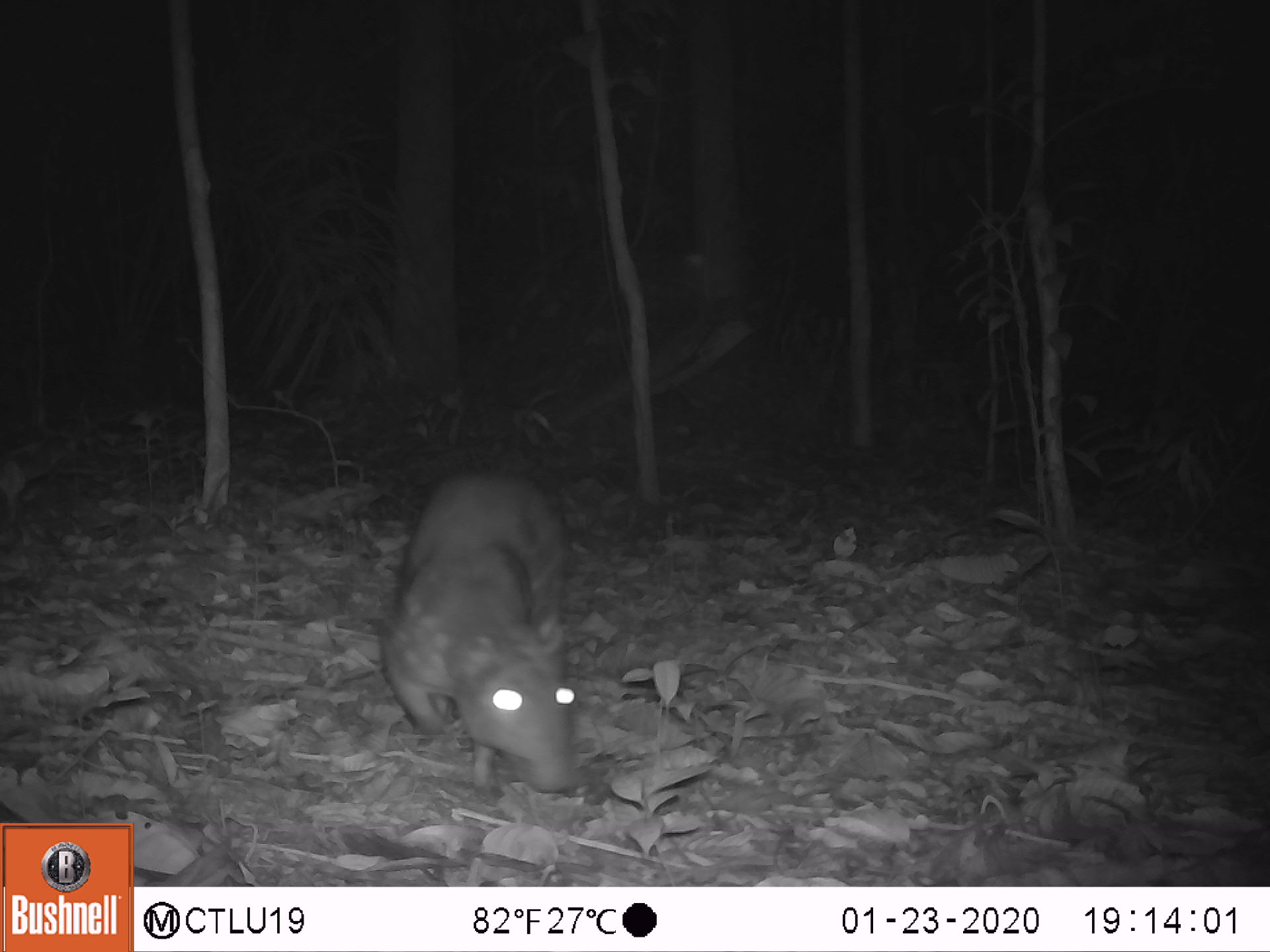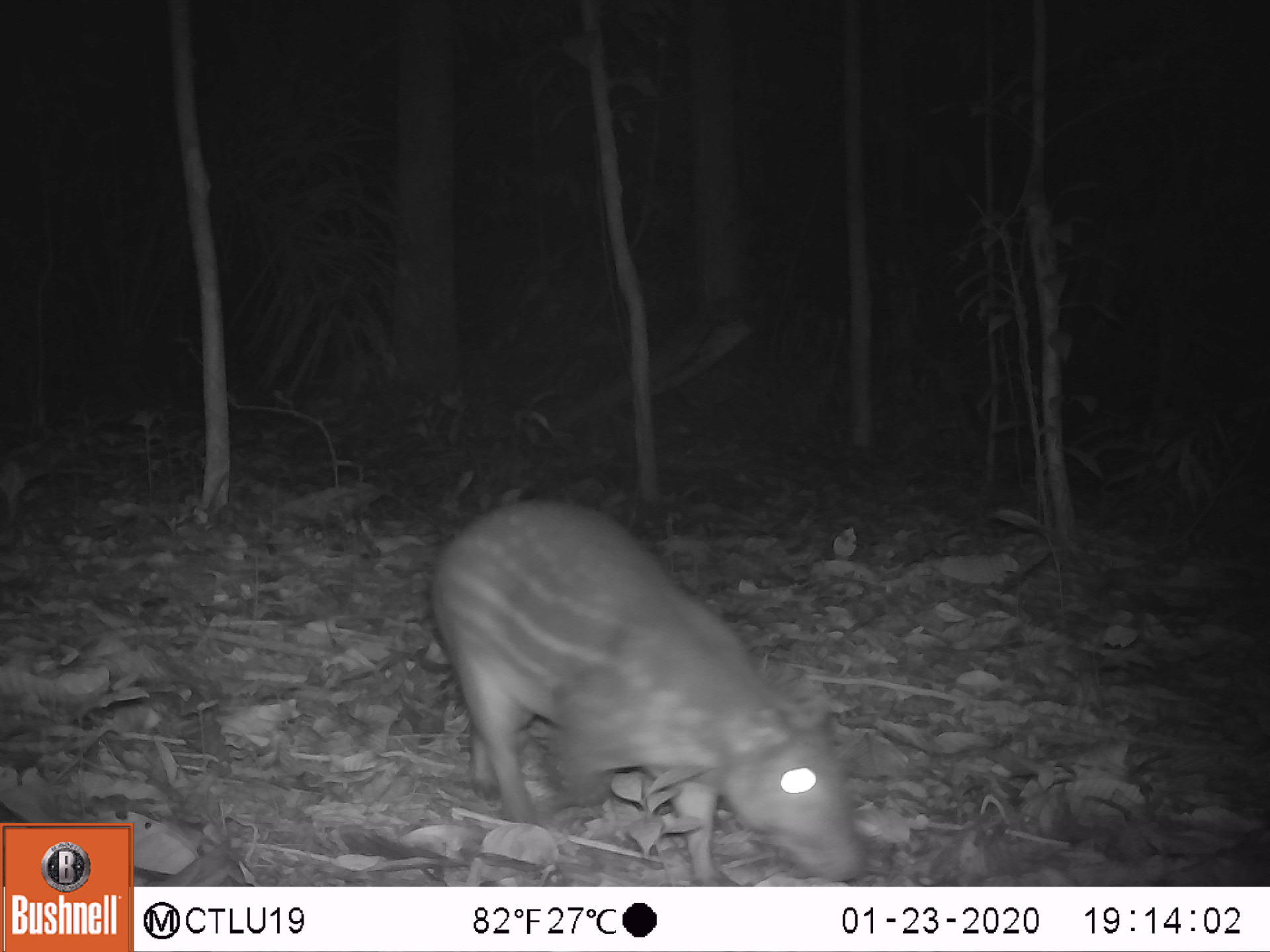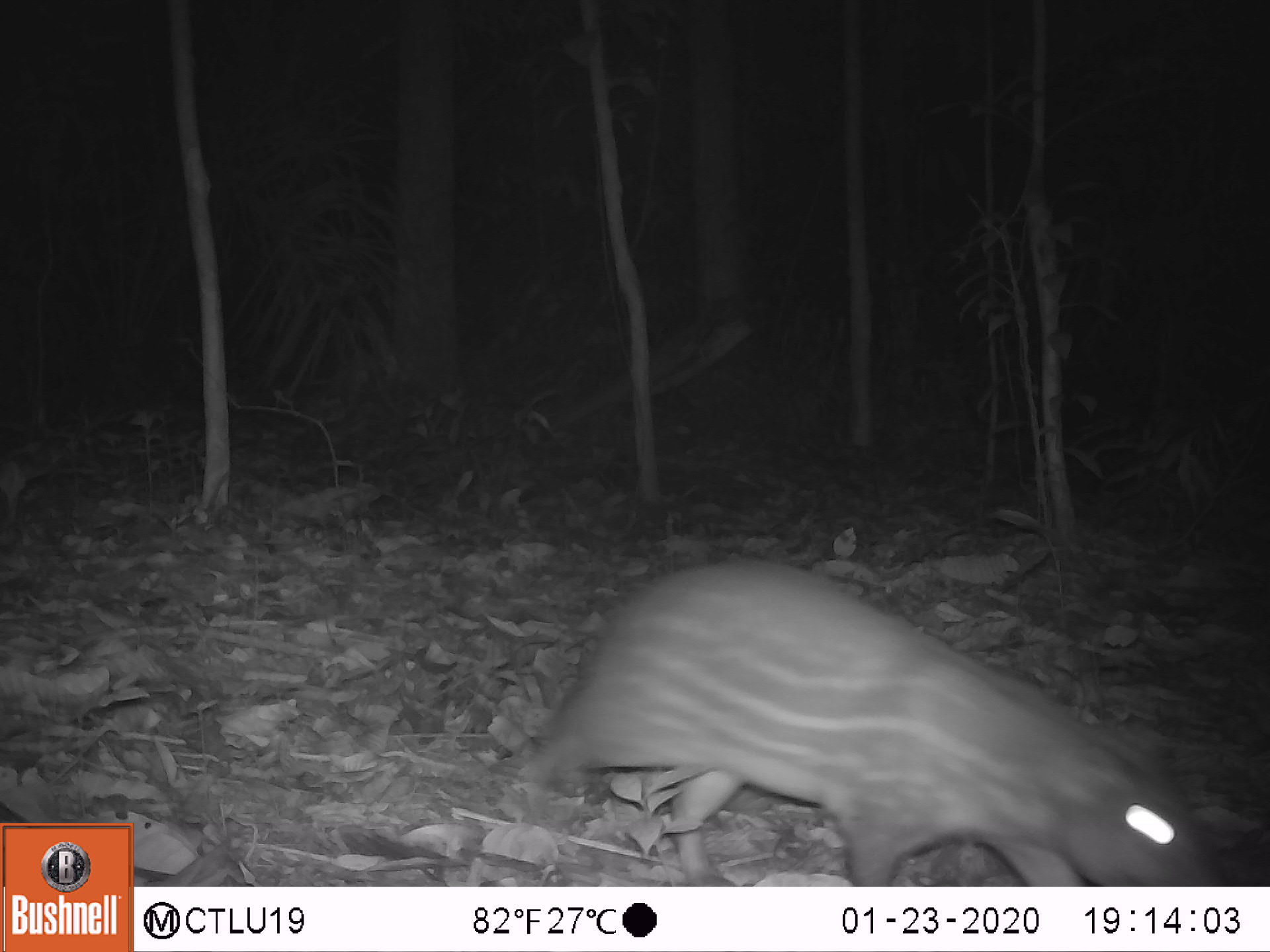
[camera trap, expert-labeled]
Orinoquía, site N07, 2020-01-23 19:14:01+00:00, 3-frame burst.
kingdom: Animalia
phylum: Chordata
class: Mammalia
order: Rodentia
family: Cuniculidae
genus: Cuniculus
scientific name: Cuniculus paca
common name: spotted paca